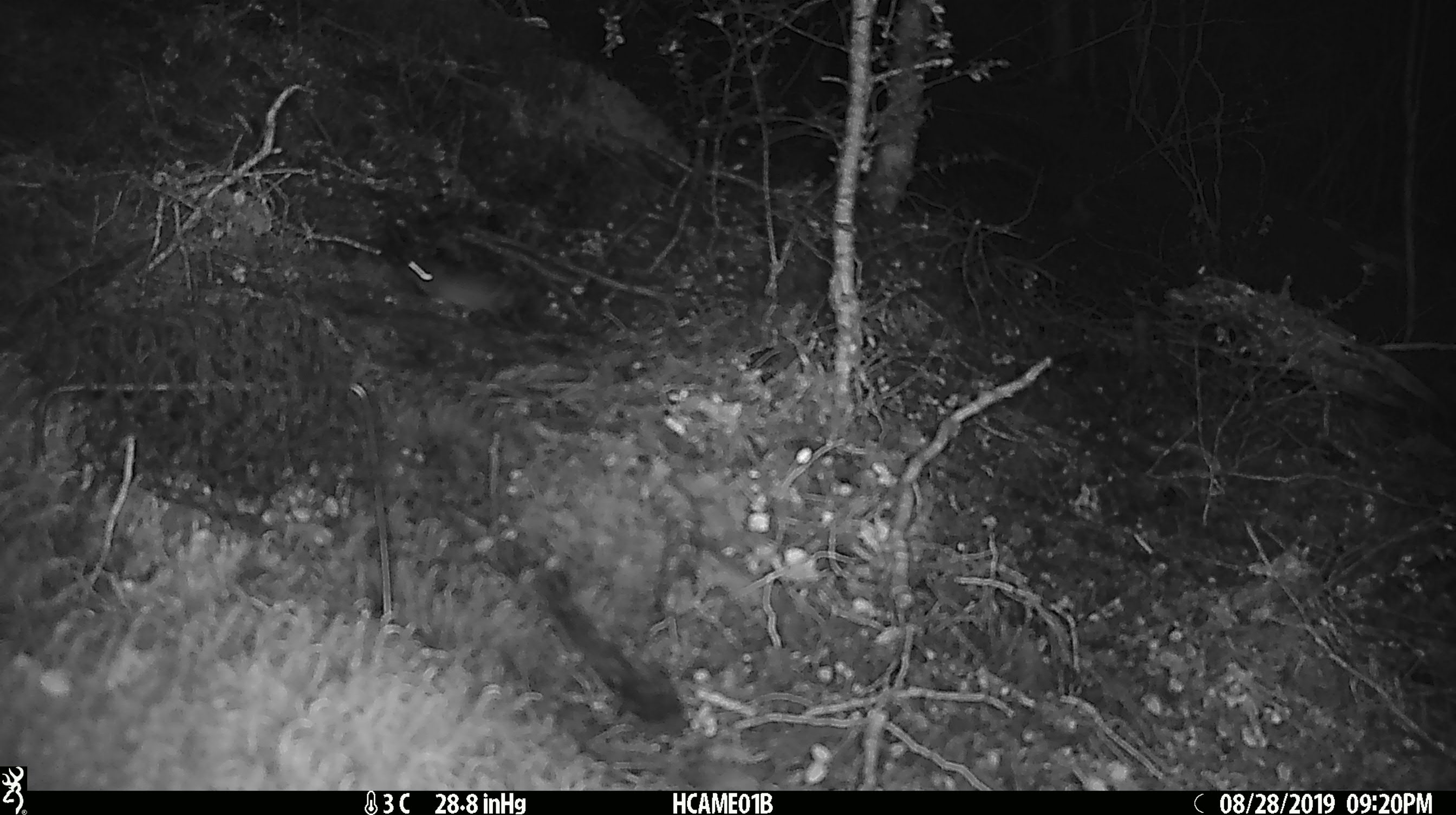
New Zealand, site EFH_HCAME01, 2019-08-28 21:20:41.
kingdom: Animalia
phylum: Chordata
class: Mammalia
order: Rodentia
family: Muridae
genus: Mus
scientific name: Mus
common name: mouse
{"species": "mouse (Mus)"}